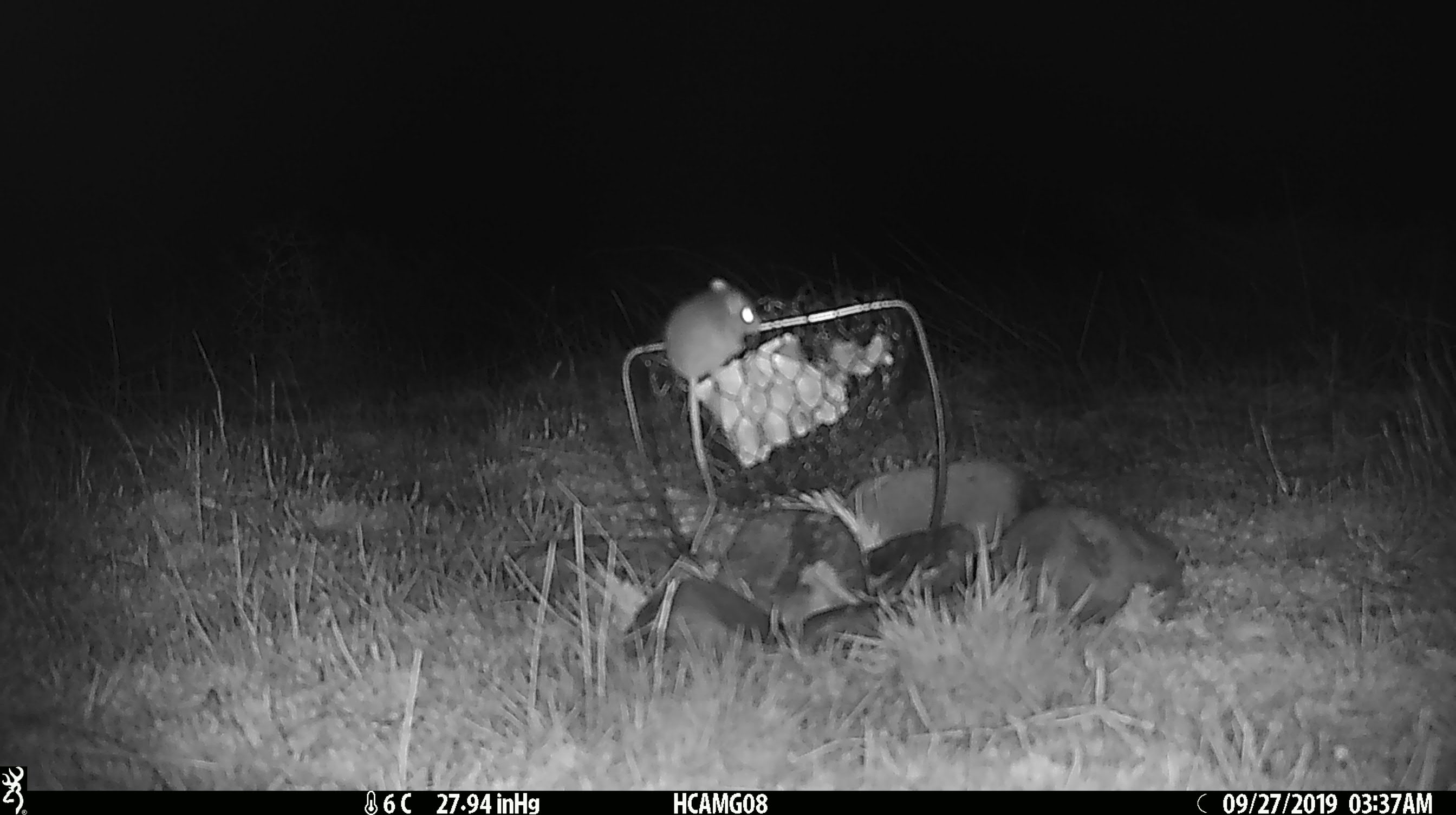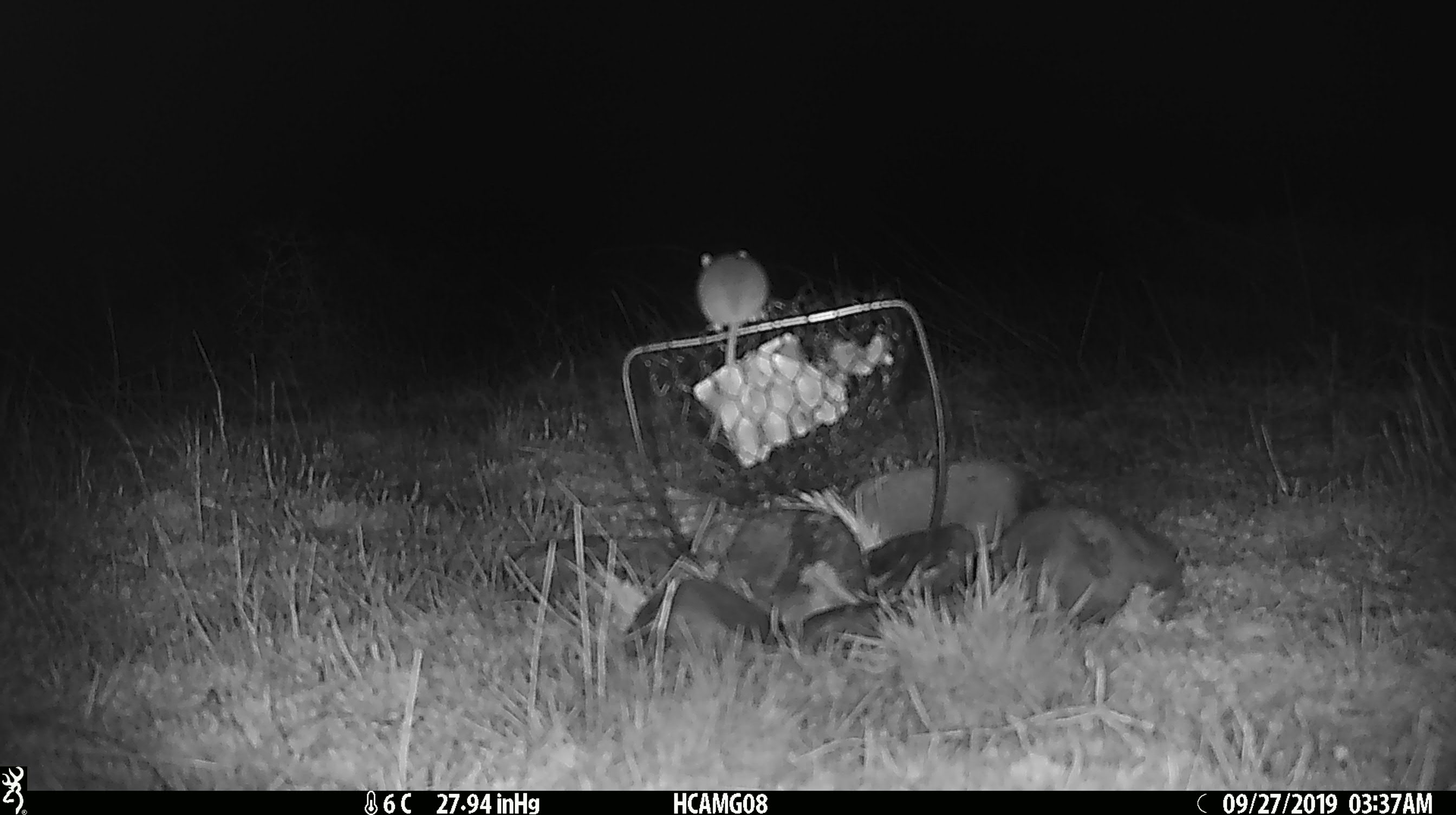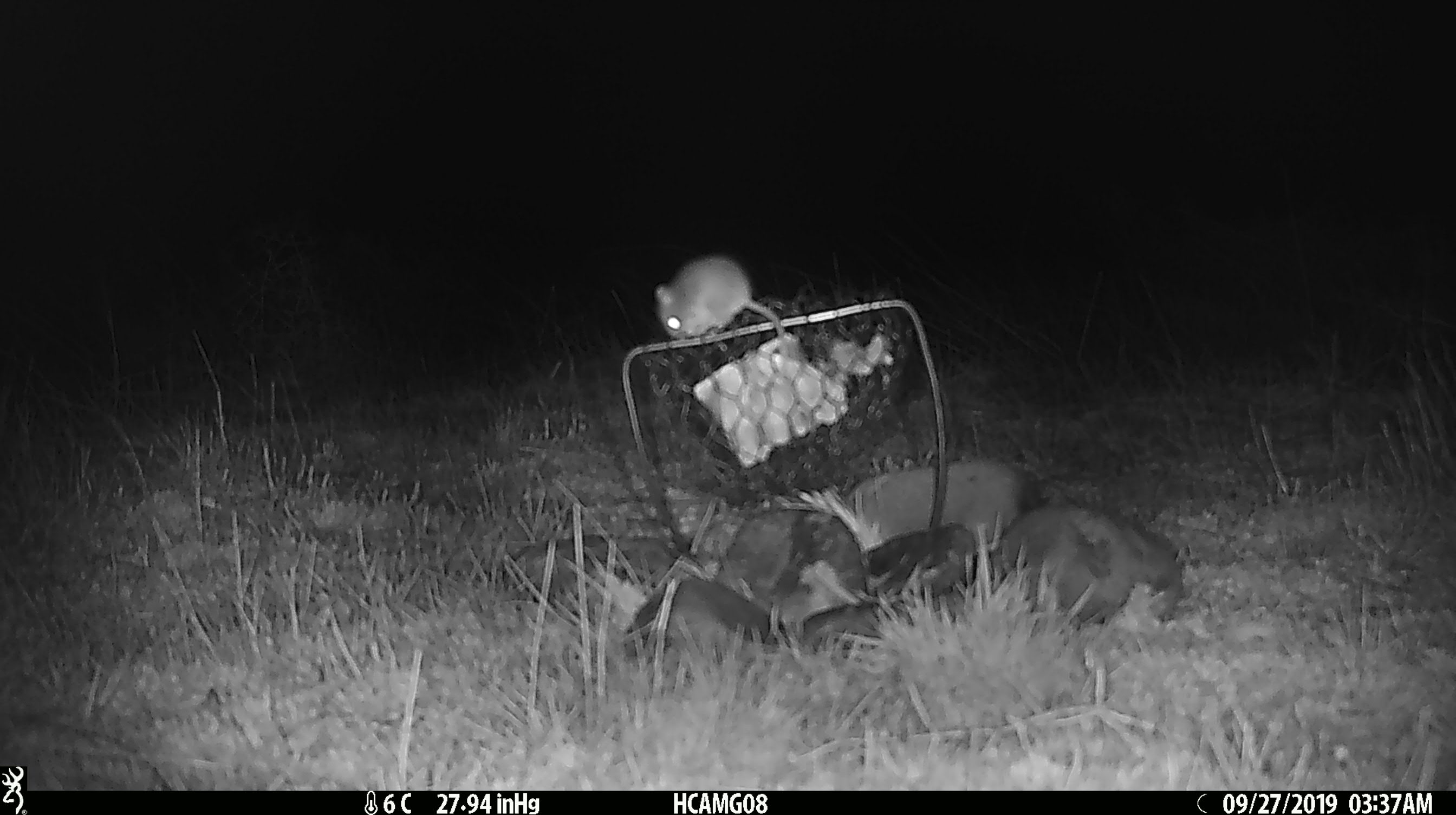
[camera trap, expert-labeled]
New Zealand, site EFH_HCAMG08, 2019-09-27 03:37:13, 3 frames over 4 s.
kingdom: Animalia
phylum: Chordata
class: Mammalia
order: Rodentia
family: Muridae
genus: Mus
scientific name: Mus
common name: mouse